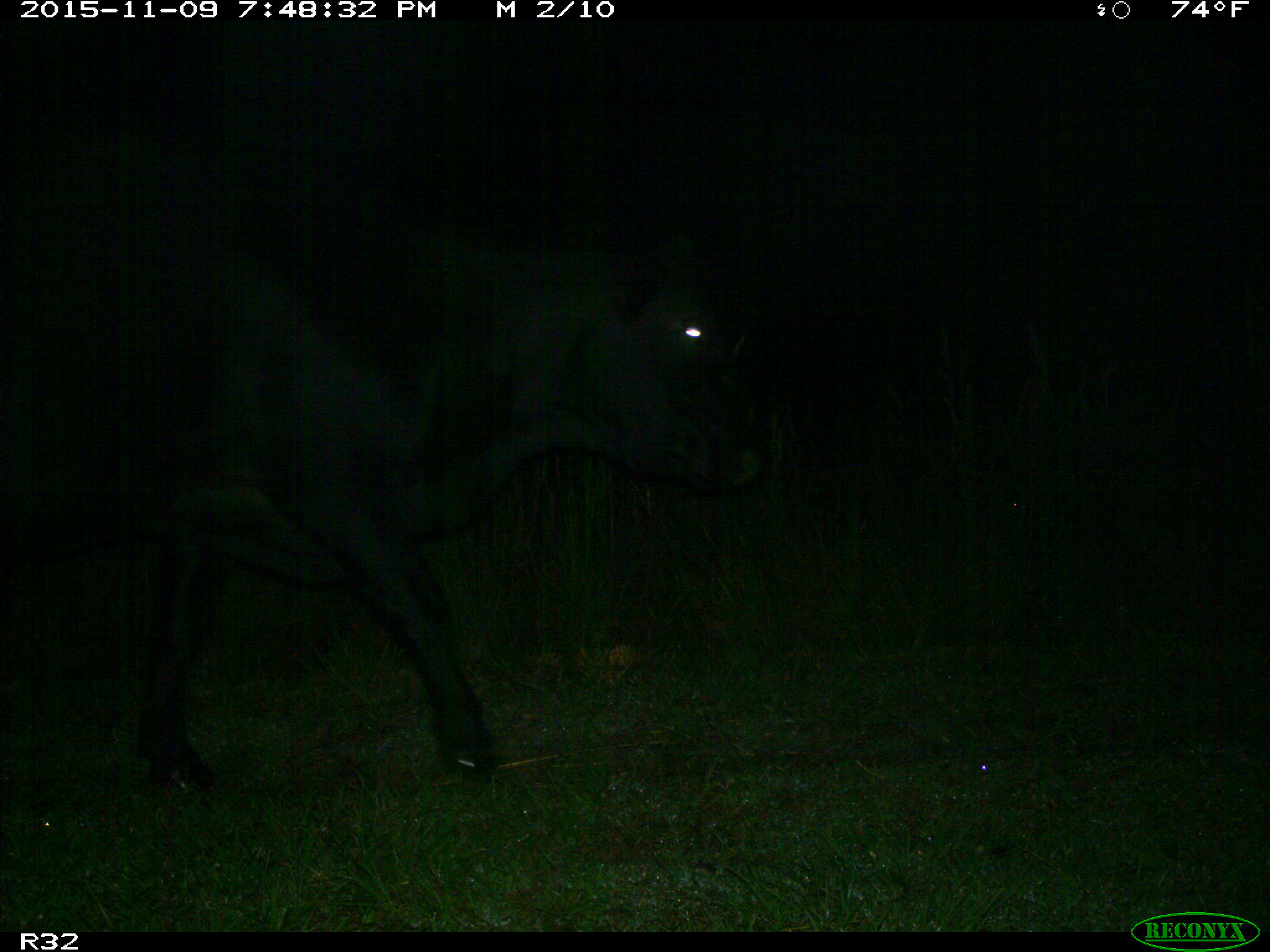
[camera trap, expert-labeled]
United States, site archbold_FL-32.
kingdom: Animalia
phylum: Chordata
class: Mammalia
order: Artiodactyla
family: Bovidae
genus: Bos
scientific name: Bos taurus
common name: domestic cow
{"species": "Bos taurus (domestic cow)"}